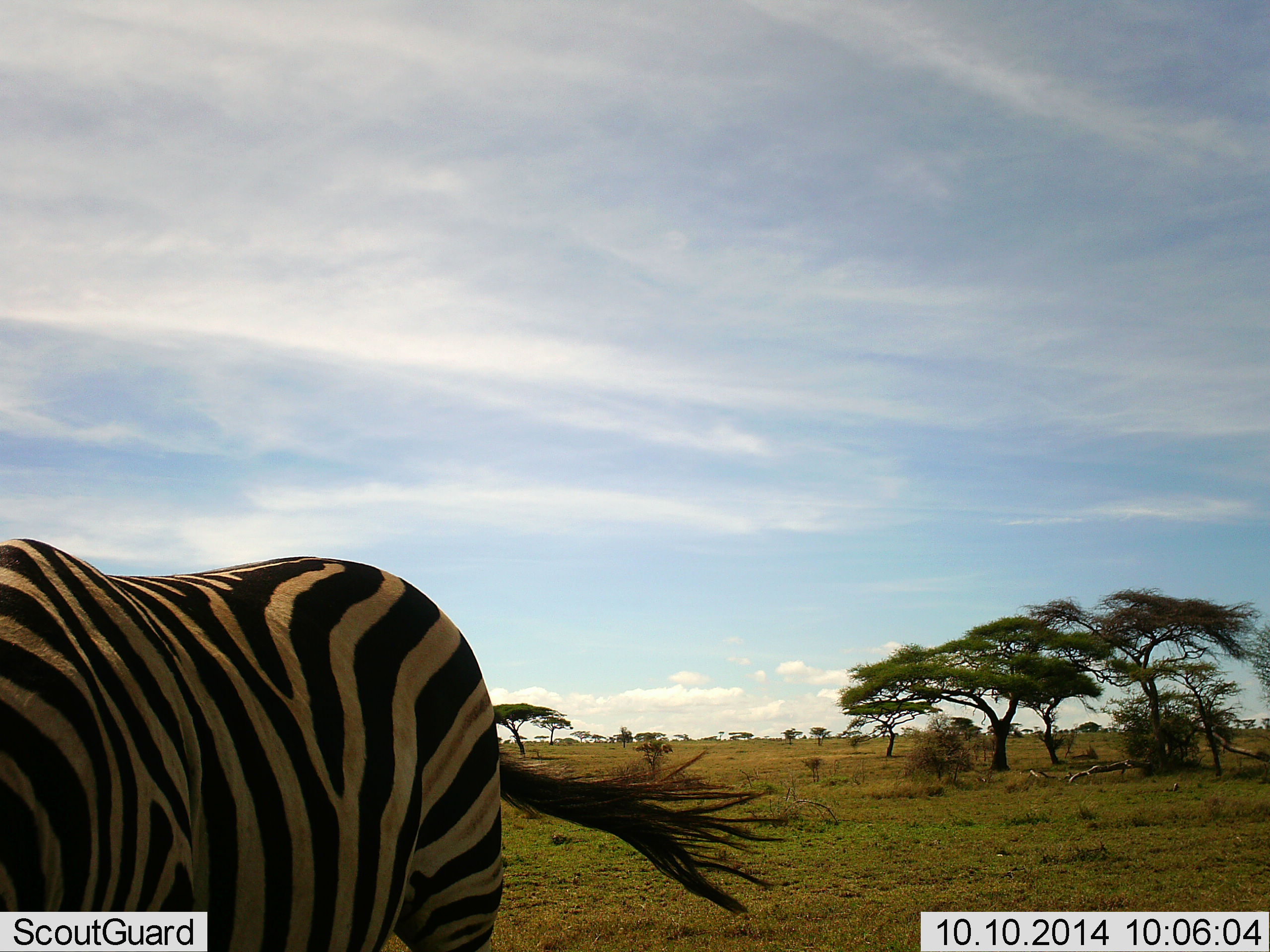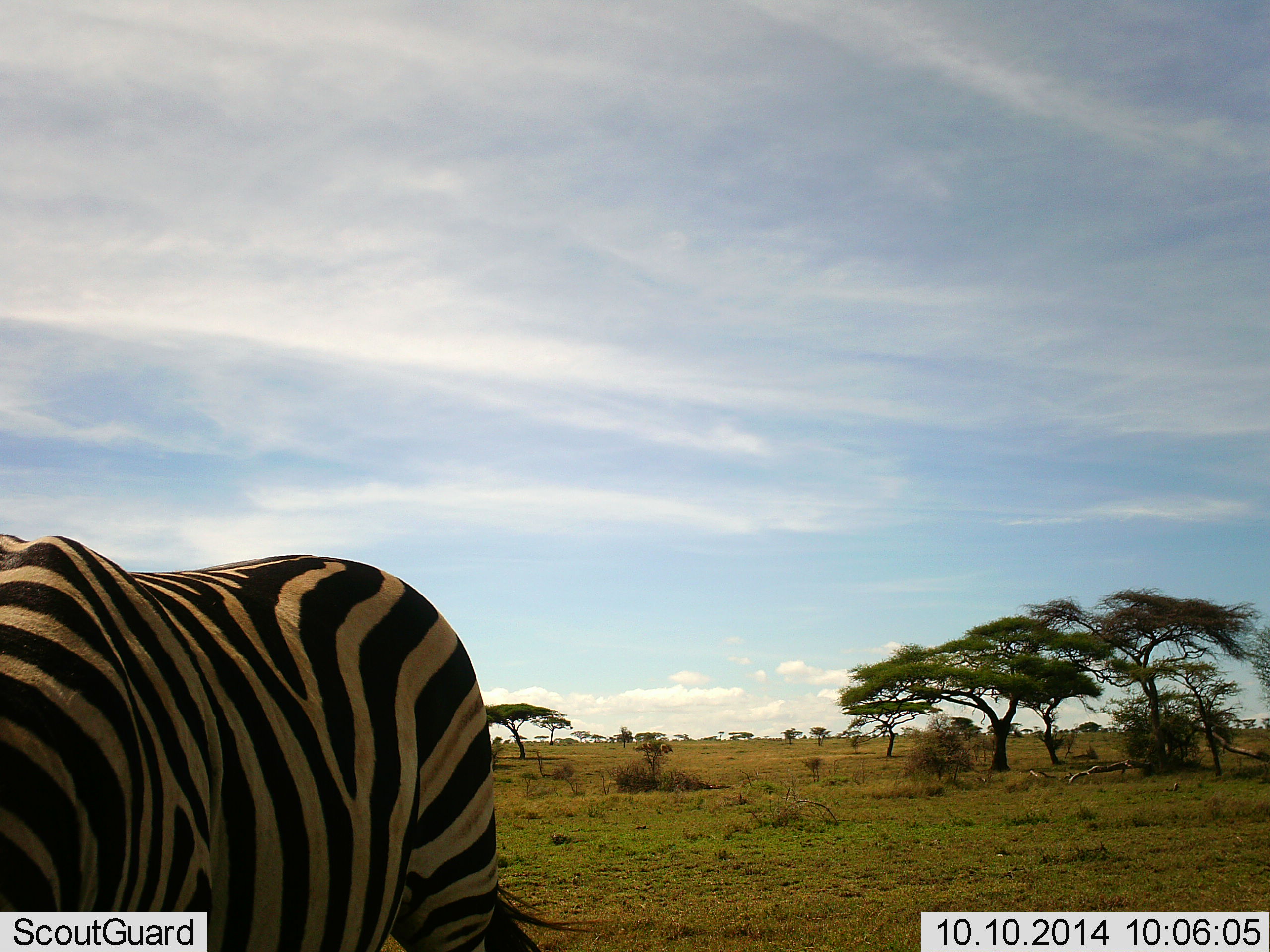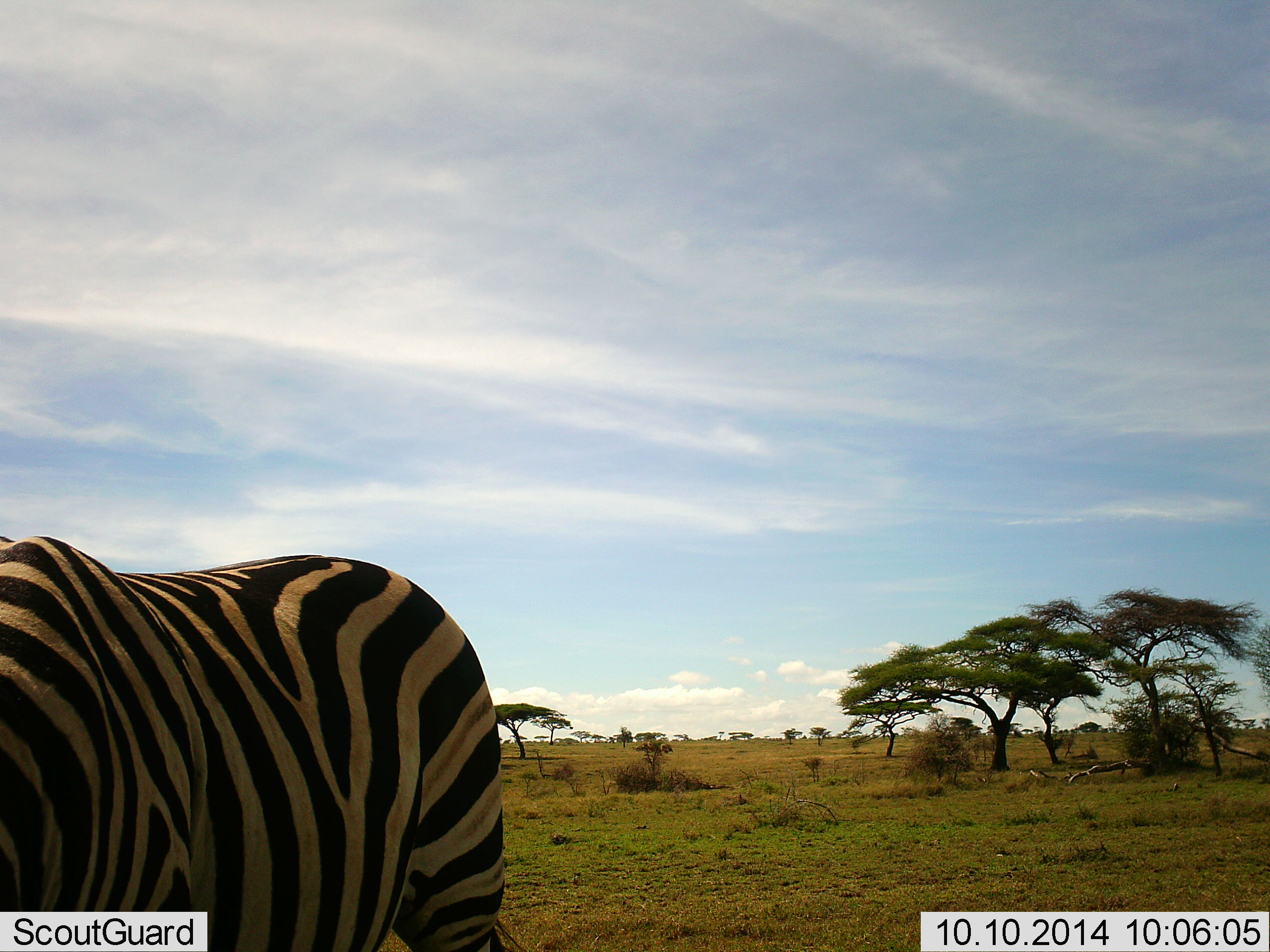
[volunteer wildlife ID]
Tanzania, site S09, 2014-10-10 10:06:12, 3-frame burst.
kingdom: Animalia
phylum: Chordata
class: Mammalia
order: Perissodactyla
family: Equidae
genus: Equus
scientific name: Equus quagga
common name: plains zebra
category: zebra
Zebra (plains zebra) (Equus quagga), count 1. Behavior (volunteer vote fractions): standing 80%, resting 0%, moving 10%, interacting 0%. Young present (vote fraction): 0%. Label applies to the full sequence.